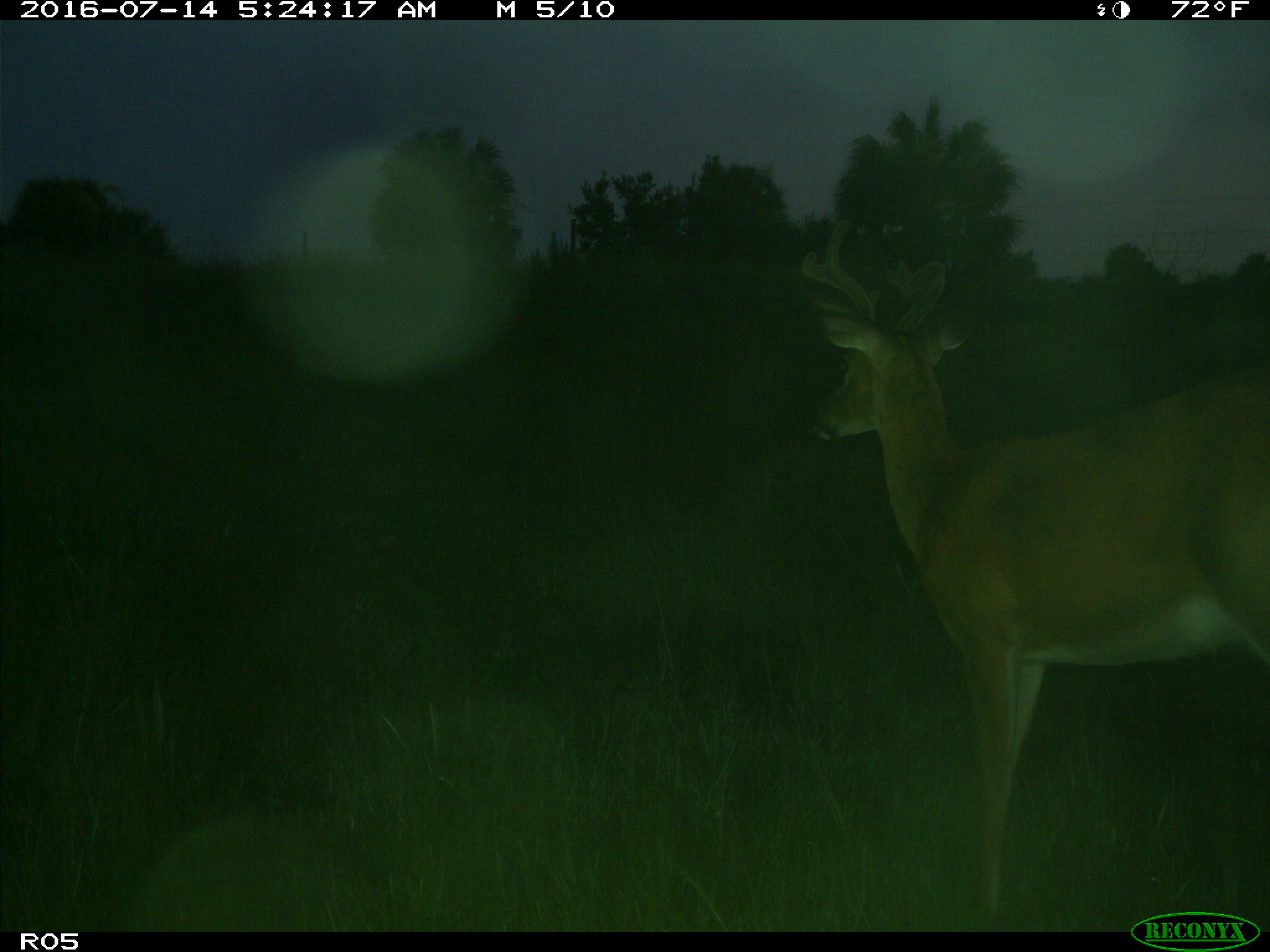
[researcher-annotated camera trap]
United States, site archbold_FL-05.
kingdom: Animalia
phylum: Chordata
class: Mammalia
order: Artiodactyla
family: Cervidae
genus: Odocoileus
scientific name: Odocoileus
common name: deer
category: unidentified deer